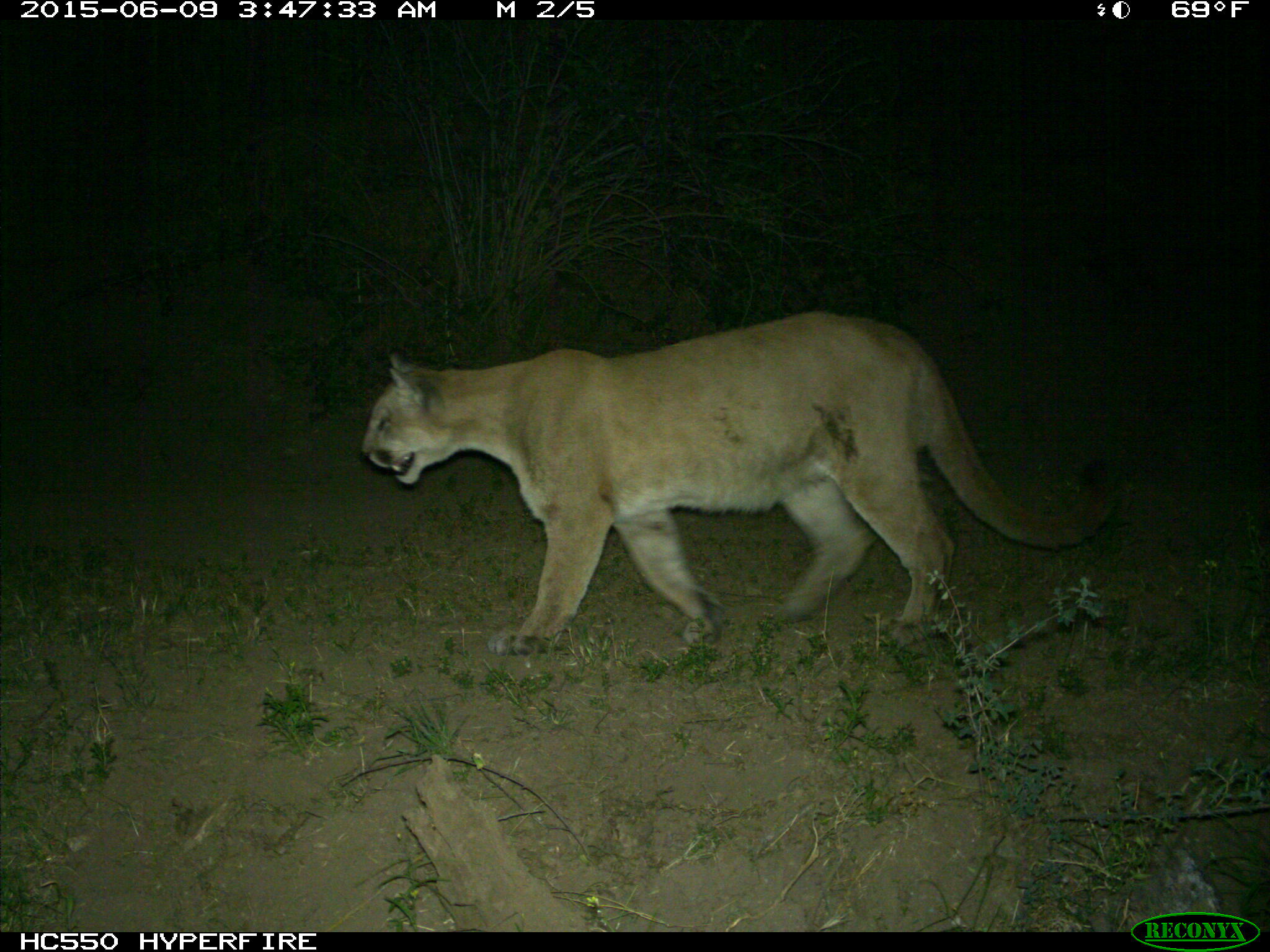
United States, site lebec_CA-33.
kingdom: Animalia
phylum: Chordata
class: Mammalia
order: Carnivora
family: Felidae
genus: Puma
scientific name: Puma concolor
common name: mountain lion